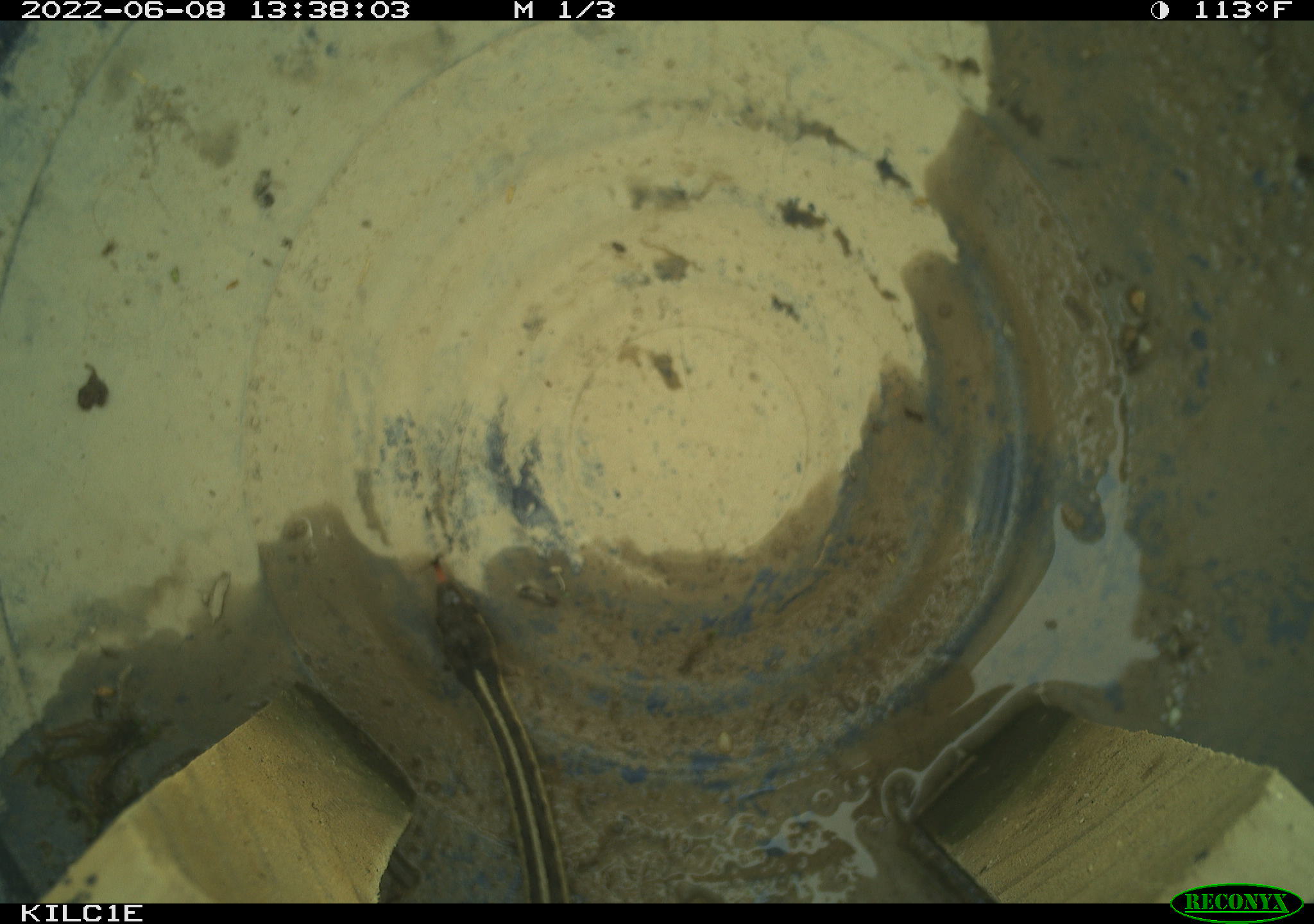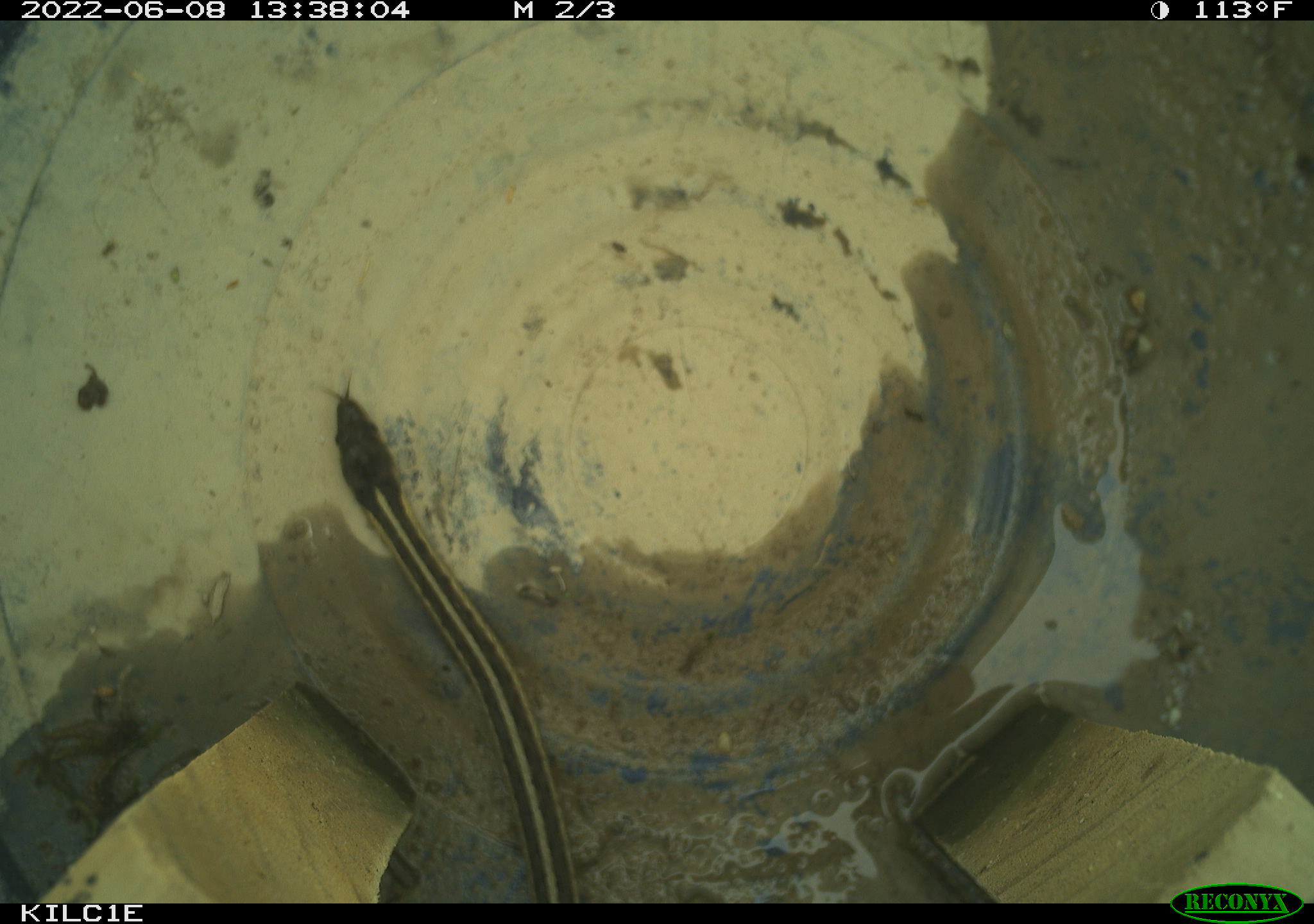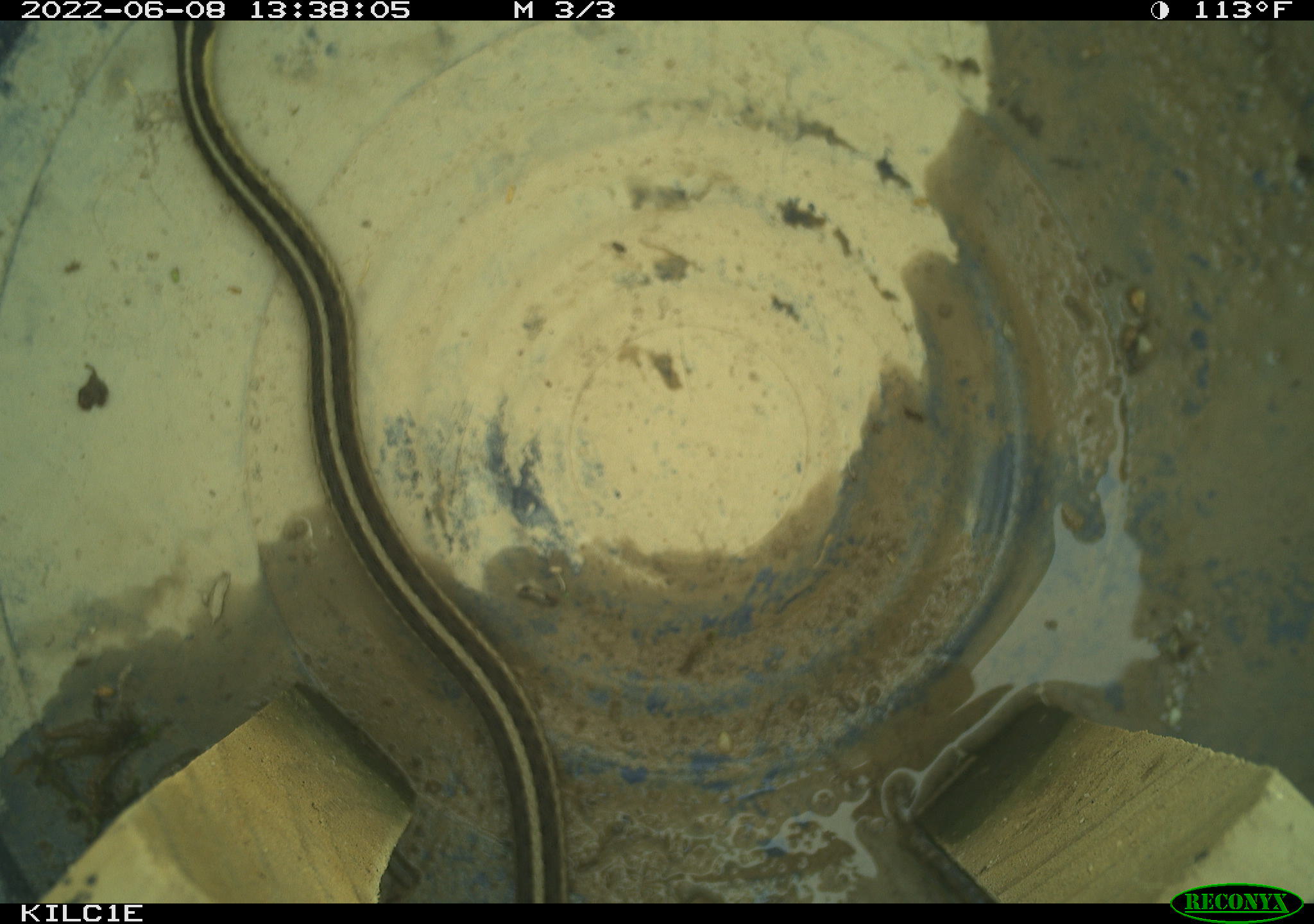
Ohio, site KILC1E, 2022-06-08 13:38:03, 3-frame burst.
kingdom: Animalia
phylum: Chordata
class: Reptilia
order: Squamata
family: Colubridae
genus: Thamnophis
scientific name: Thamnophis sirtalis sirtalis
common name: eastern gartersnake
Eastern gartersnake (Thamnophis sirtalis sirtalis).